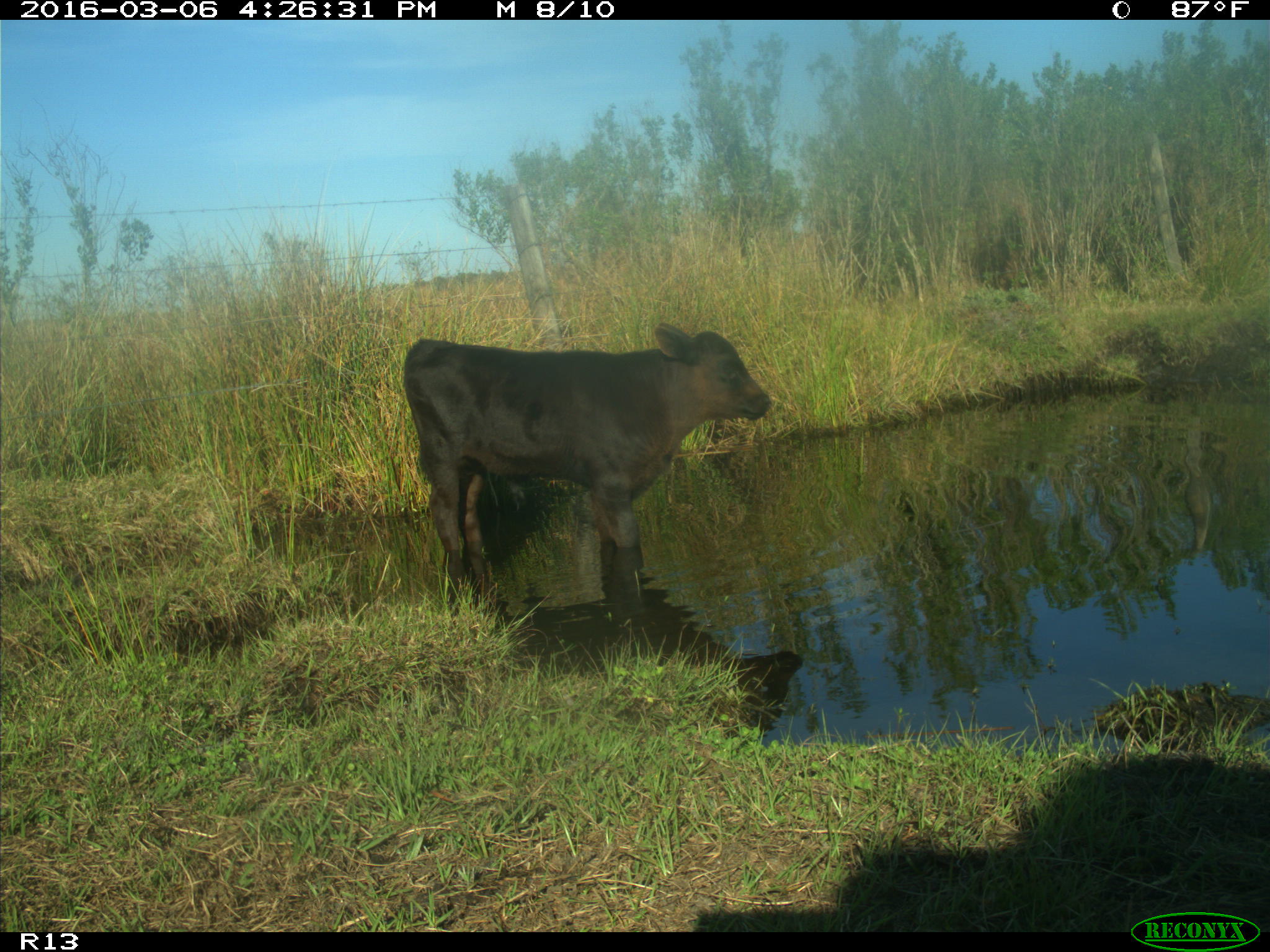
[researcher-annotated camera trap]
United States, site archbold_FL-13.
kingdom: Animalia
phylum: Chordata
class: Mammalia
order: Artiodactyla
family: Bovidae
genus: Bos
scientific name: Bos taurus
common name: domestic cow